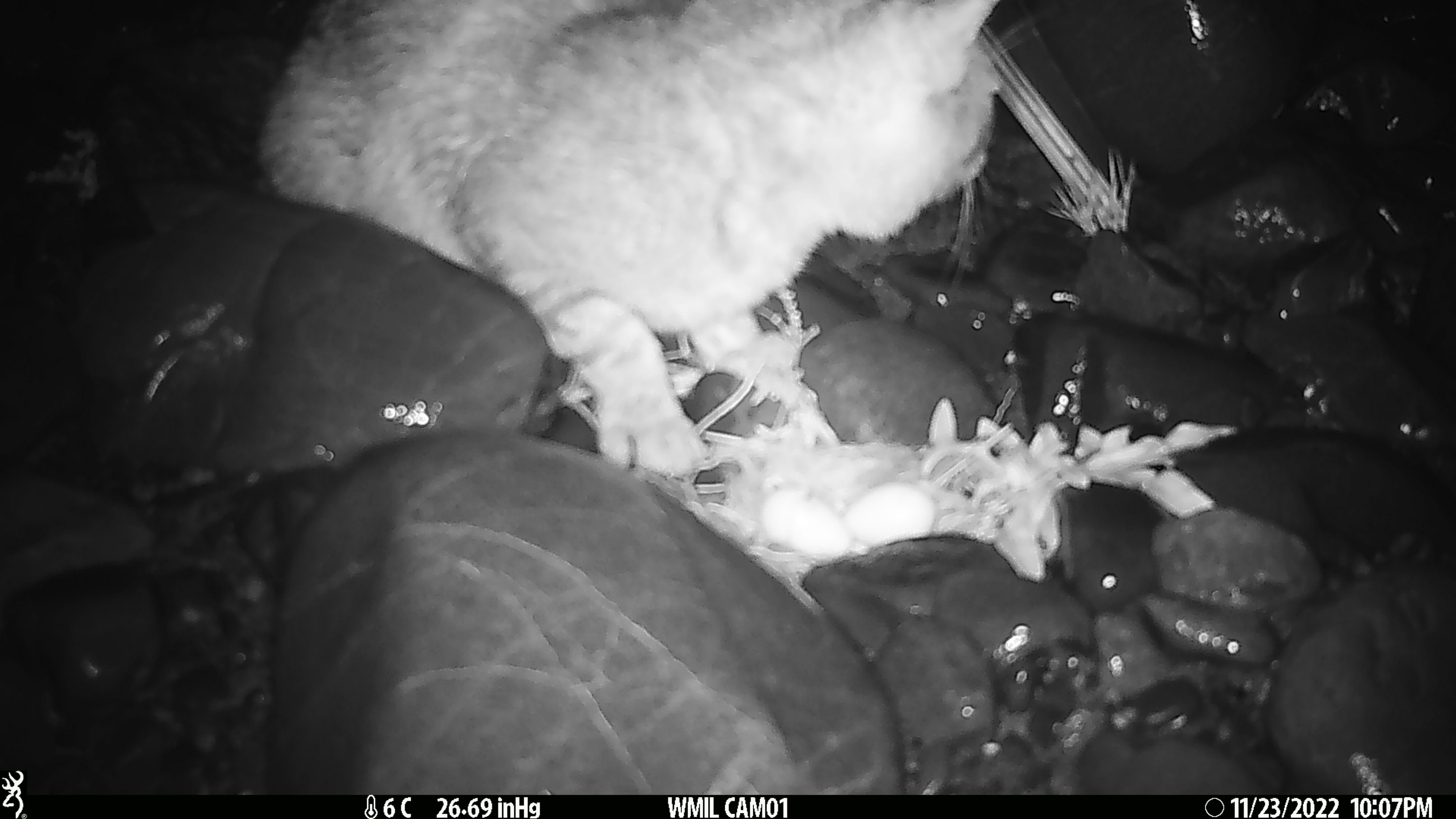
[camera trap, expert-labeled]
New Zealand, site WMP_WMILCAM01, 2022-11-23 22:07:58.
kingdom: Animalia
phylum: Chordata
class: Mammalia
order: Carnivora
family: Felidae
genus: Felis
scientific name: Felis catus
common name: domestic cat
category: cat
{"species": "cat (domestic cat) (Felis catus)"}